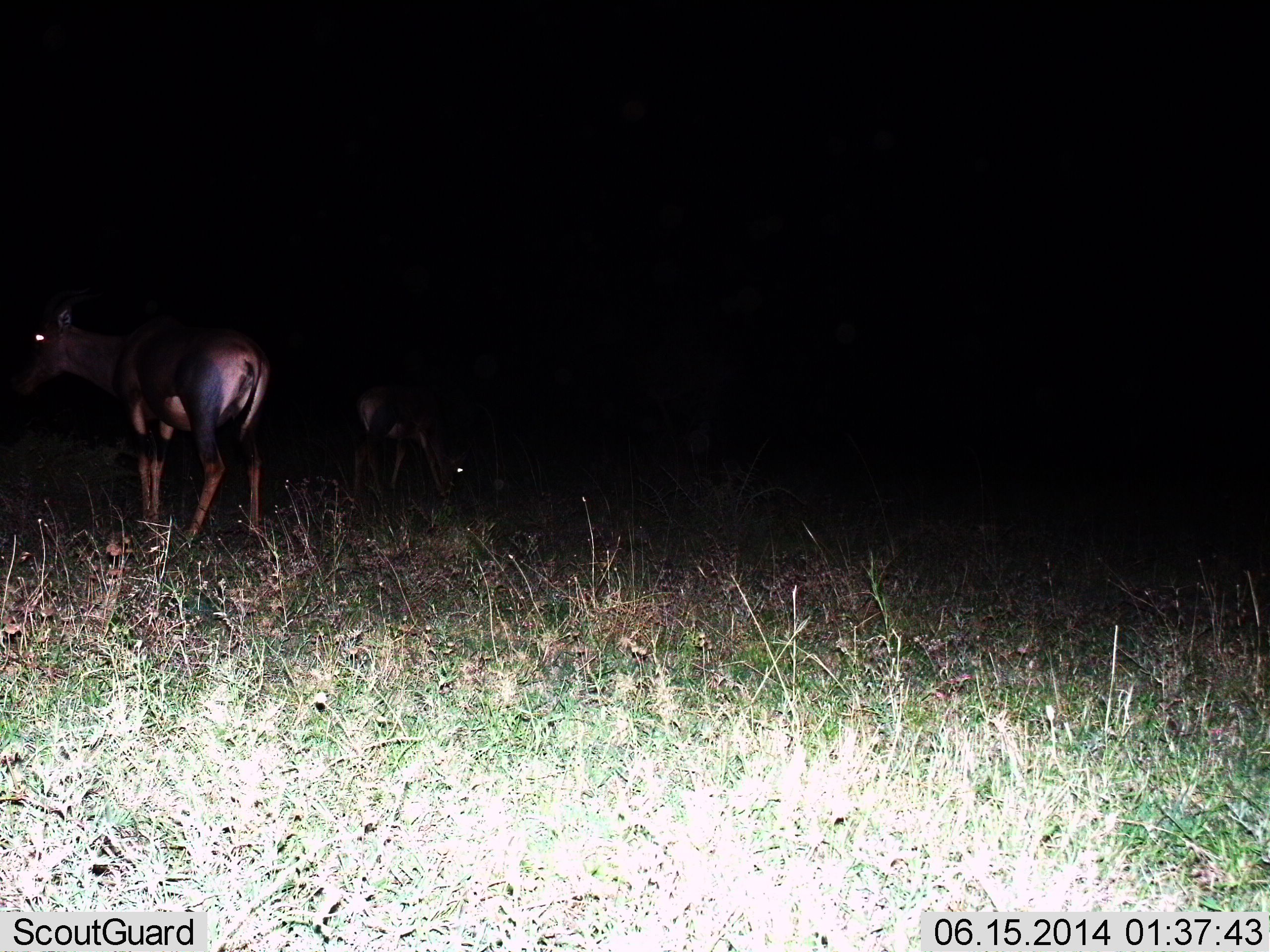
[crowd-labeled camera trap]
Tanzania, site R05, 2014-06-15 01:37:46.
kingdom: Animalia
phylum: Chordata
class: Mammalia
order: Artiodactyla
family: Bovidae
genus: Damaliscus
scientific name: Damaliscus lunatus jimela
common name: topi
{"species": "topi (Damaliscus lunatus jimela)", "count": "2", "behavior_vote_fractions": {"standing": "100%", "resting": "0%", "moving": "0%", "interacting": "0%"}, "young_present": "0%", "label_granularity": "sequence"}